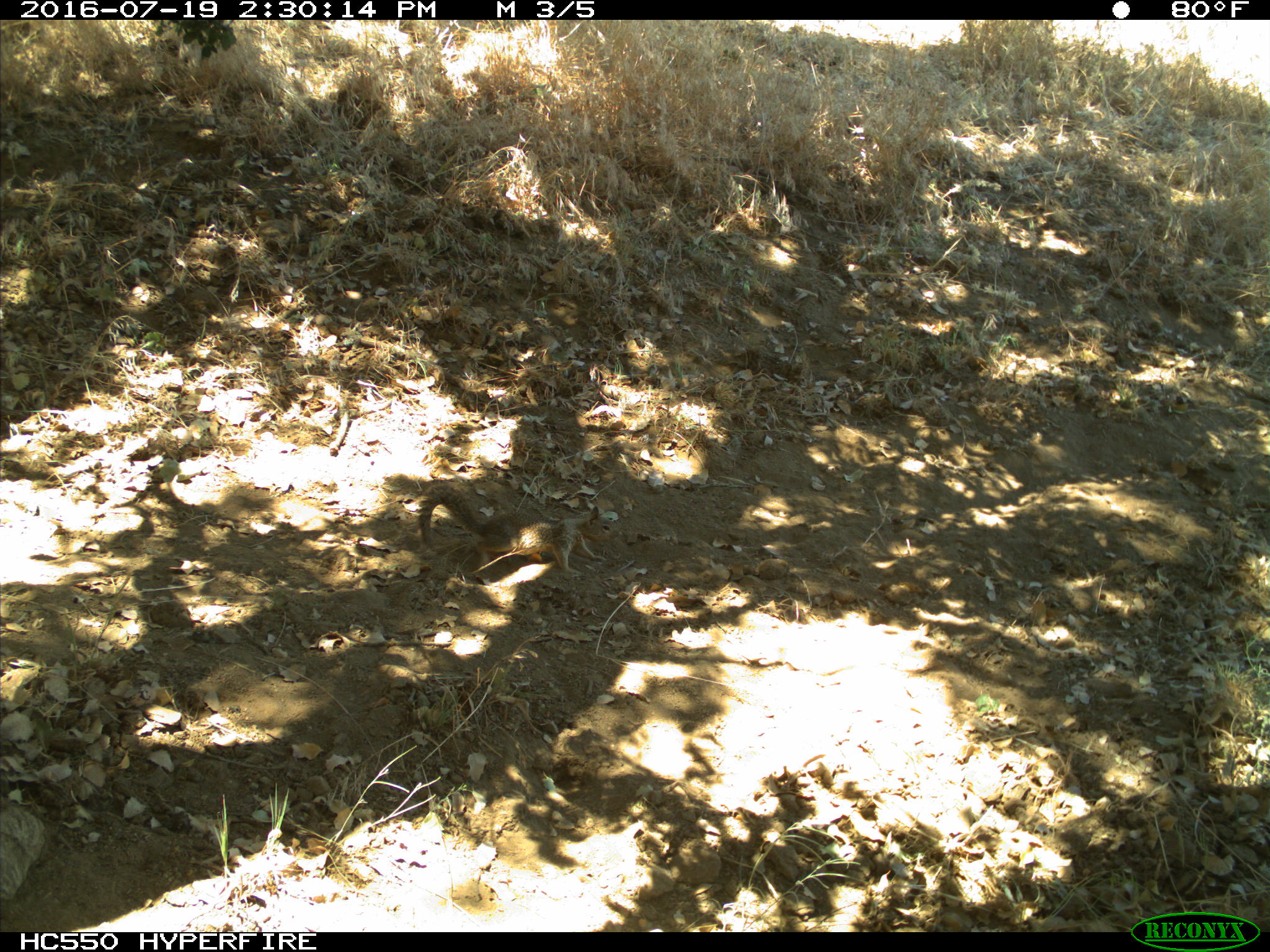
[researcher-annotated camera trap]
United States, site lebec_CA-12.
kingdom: Animalia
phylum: Chordata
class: Mammalia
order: Rodentia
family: Sciuridae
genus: Otospermophilus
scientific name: Otospermophilus beecheyi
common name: california ground squirrel